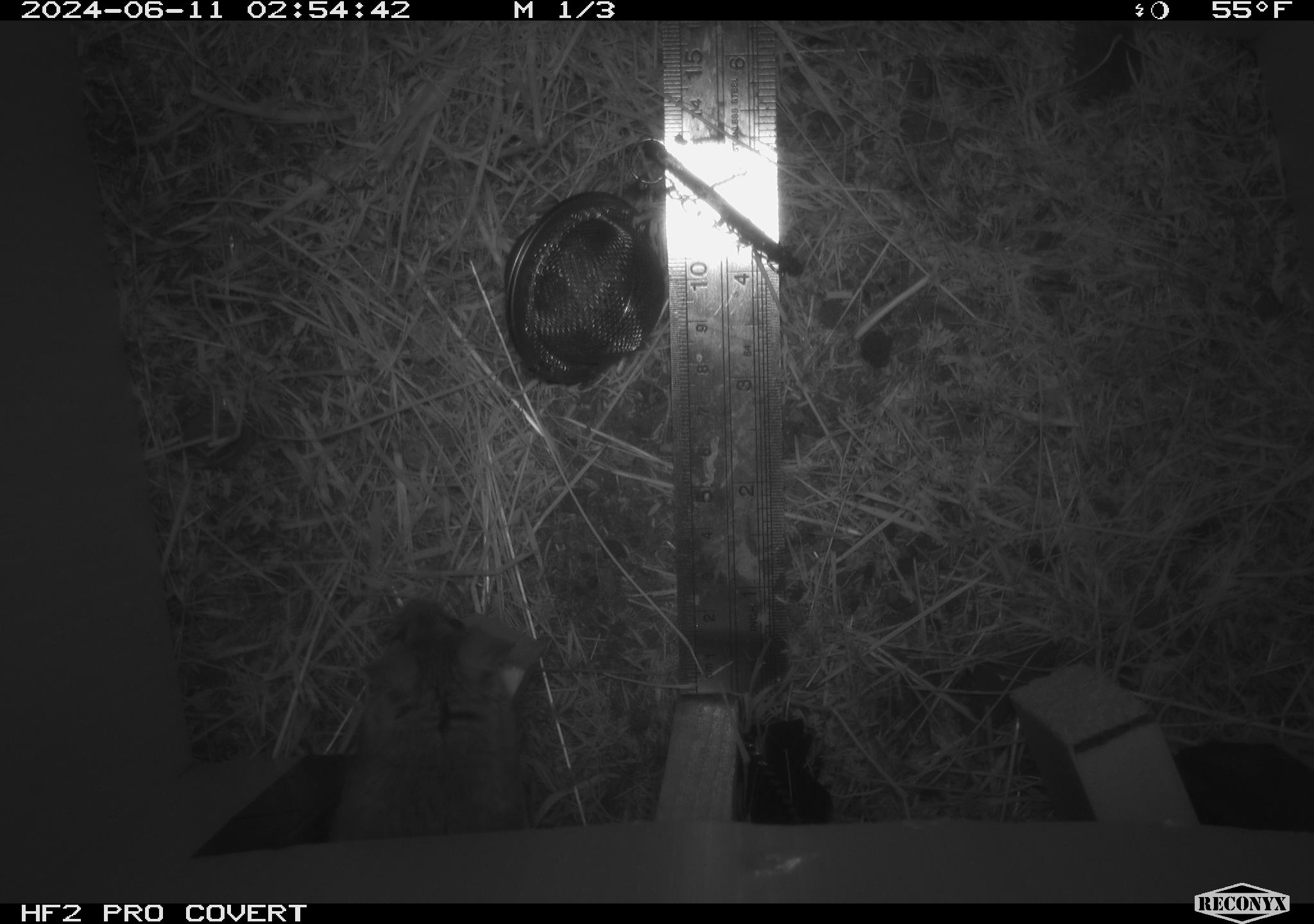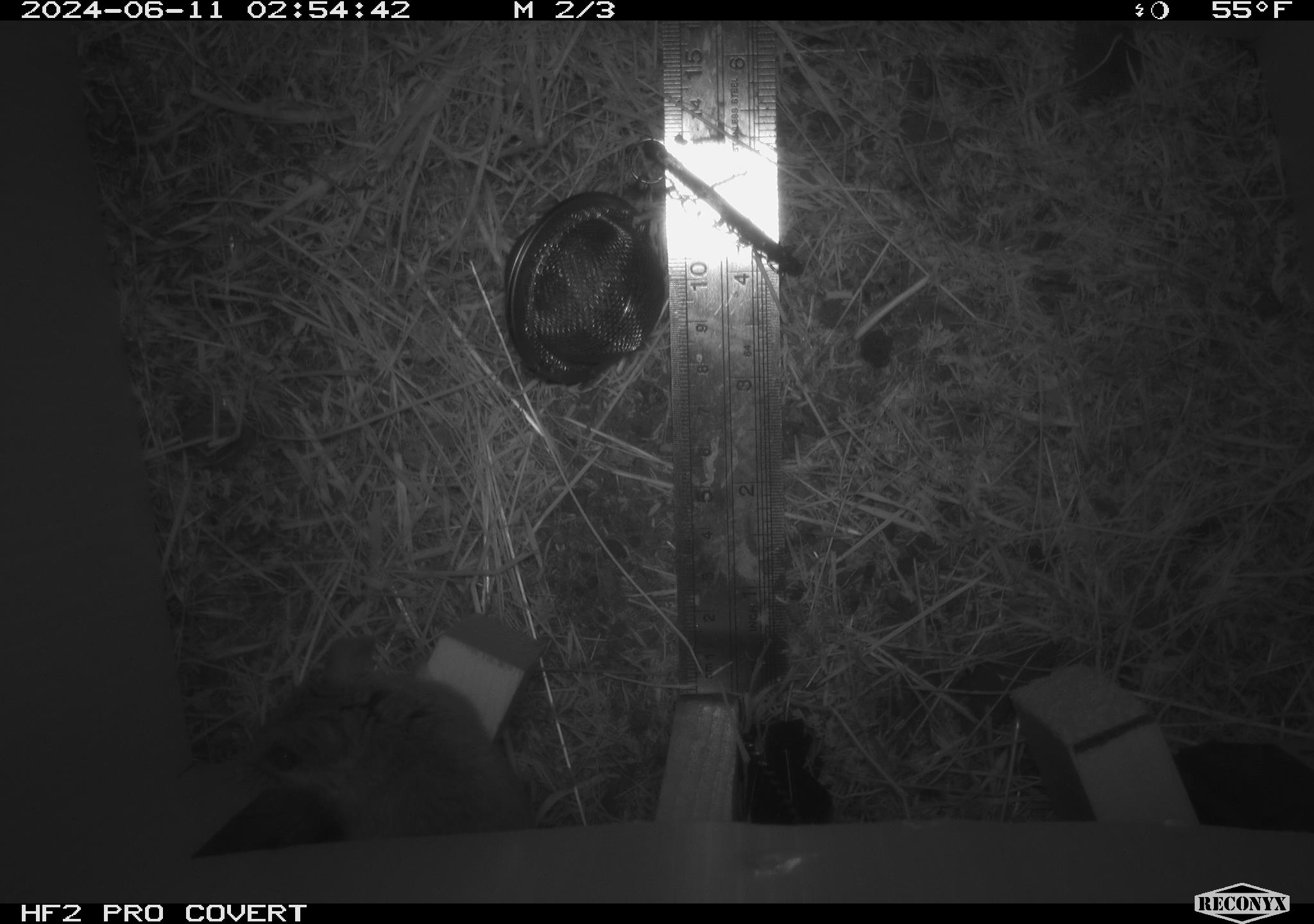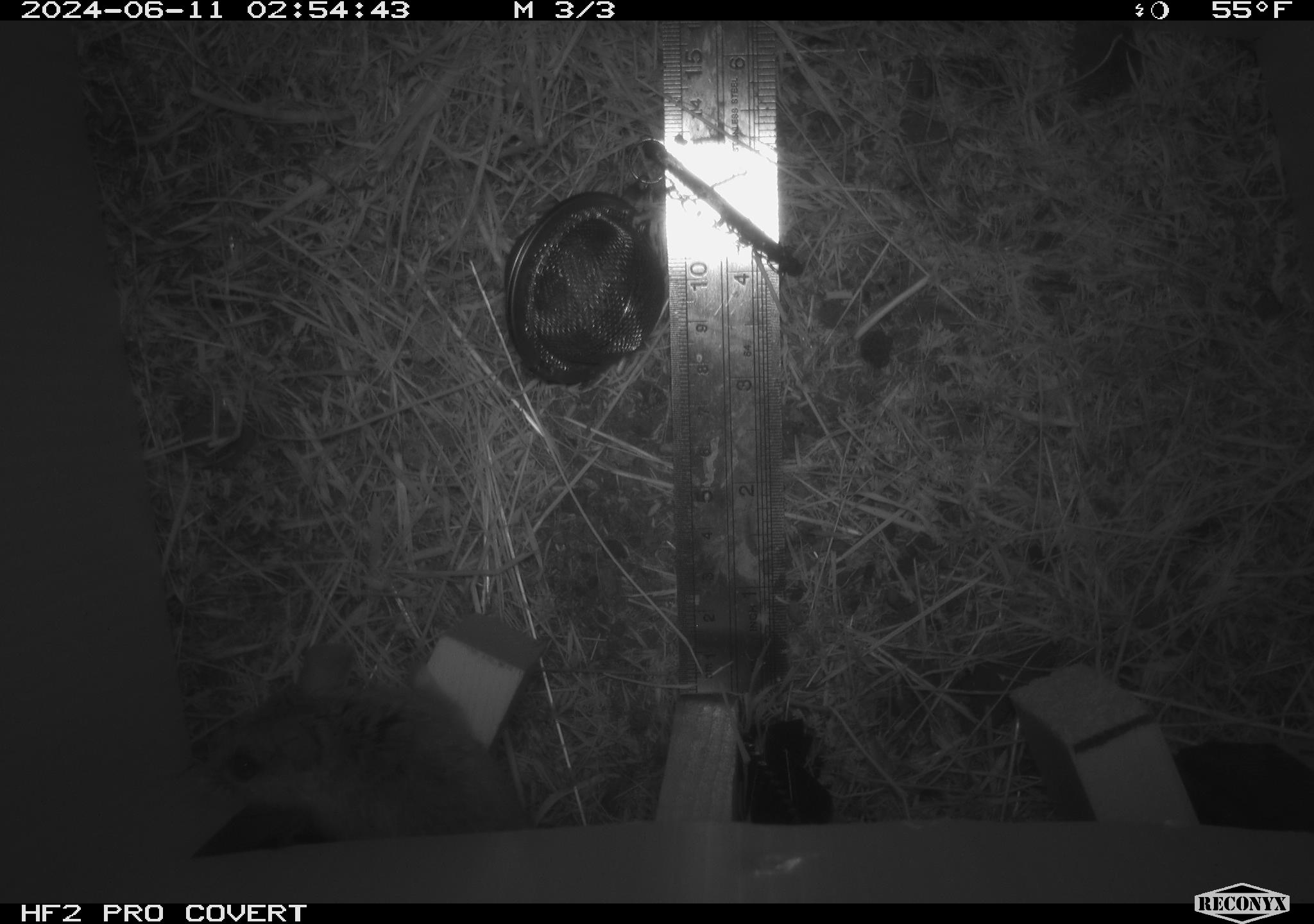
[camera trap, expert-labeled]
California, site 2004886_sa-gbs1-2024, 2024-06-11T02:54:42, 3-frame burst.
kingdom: Animalia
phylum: Chordata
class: Mammalia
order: Rodentia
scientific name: Rodentia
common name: mouse species